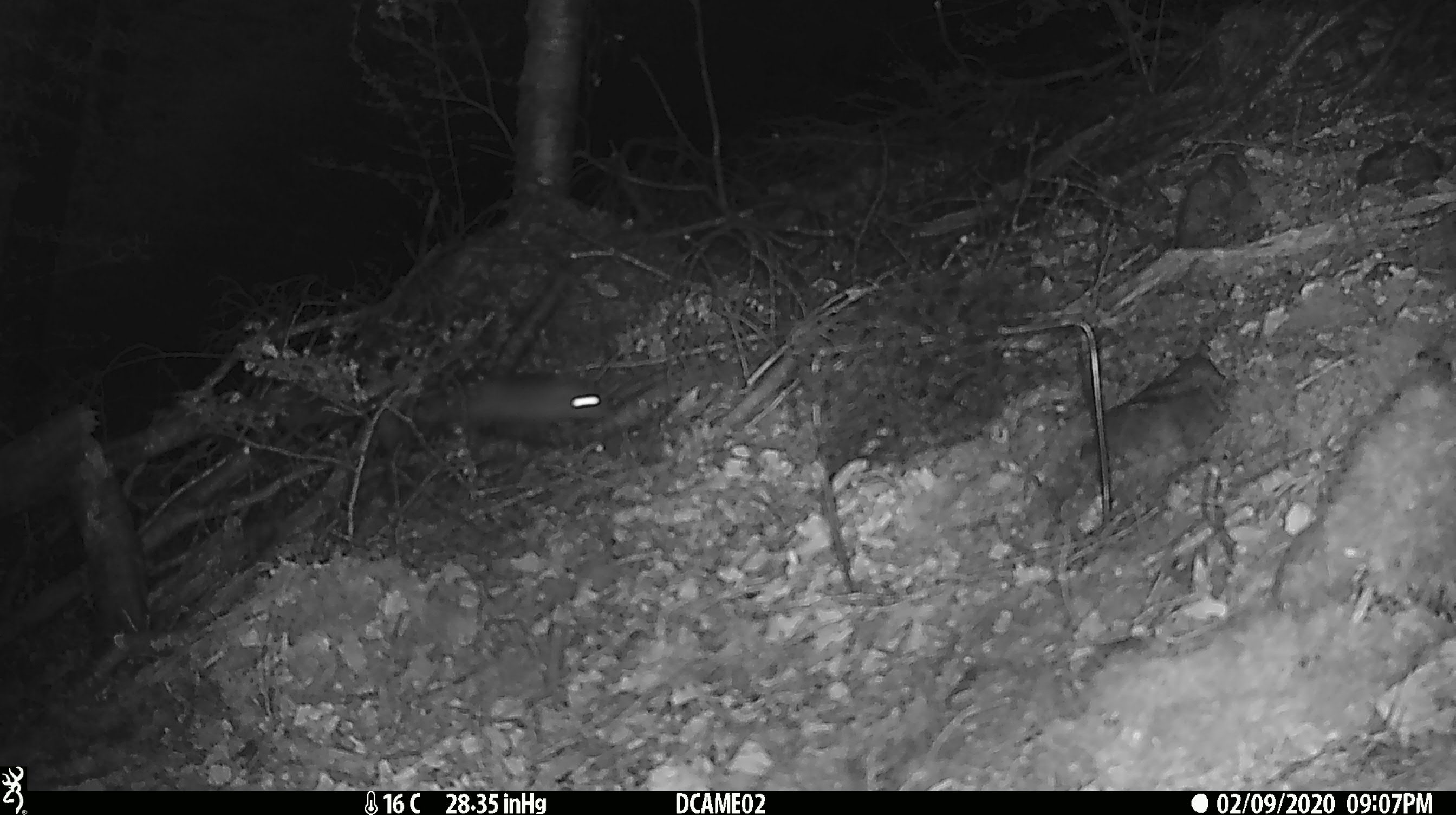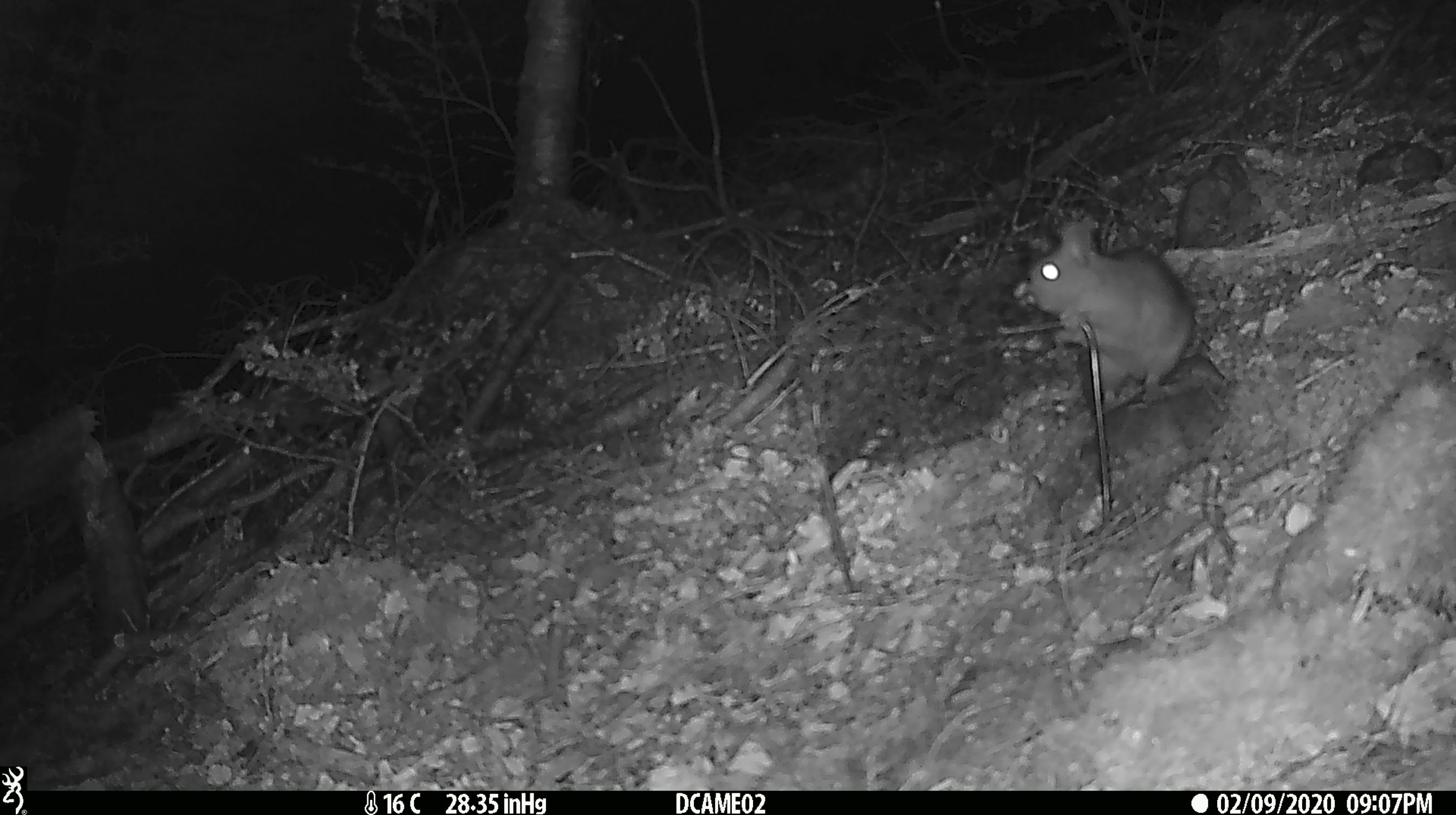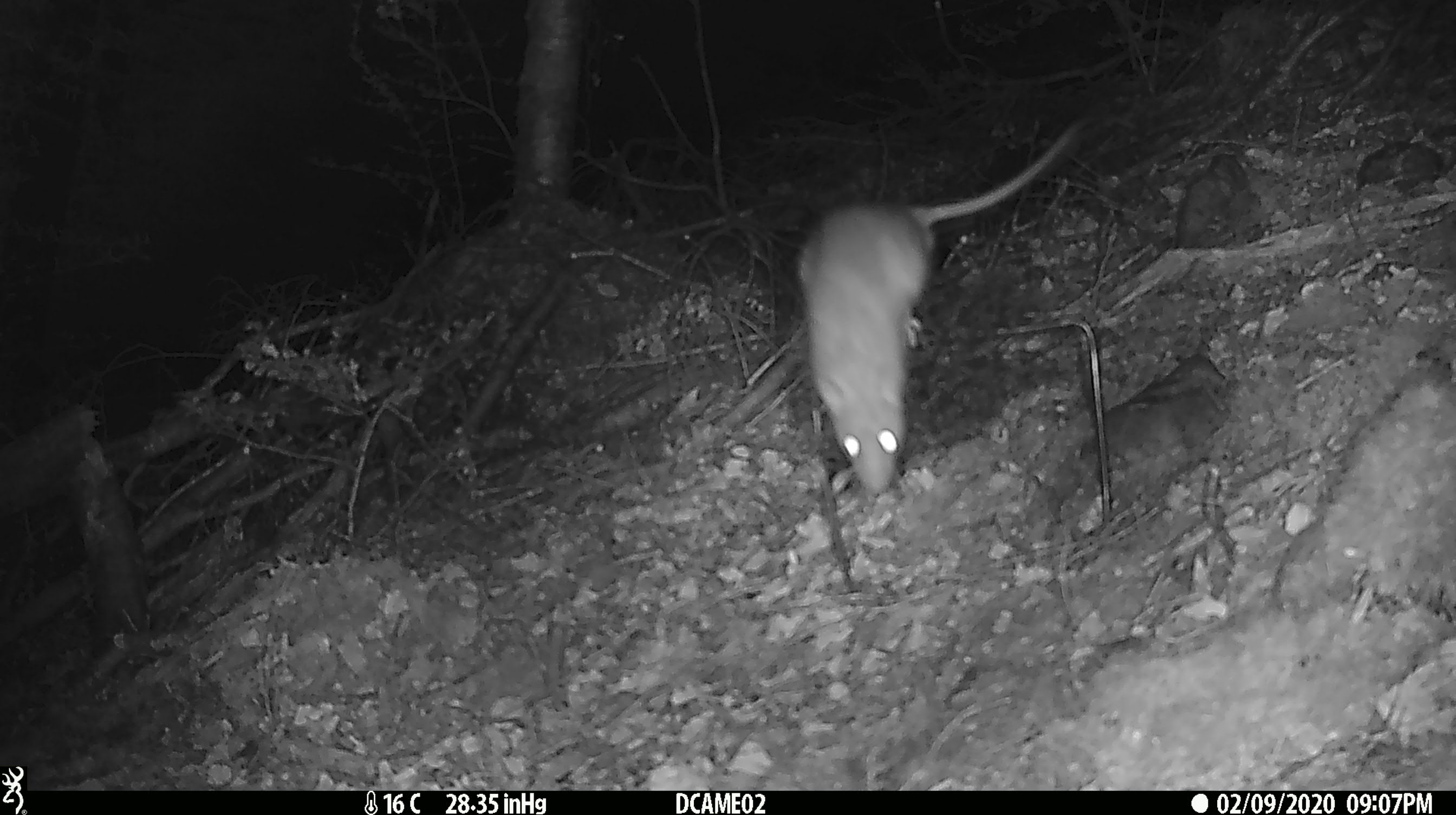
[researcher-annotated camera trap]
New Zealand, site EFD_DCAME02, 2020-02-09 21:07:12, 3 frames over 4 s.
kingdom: Animalia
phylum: Chordata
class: Mammalia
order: Rodentia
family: Muridae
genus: Rattus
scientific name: Rattus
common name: rat